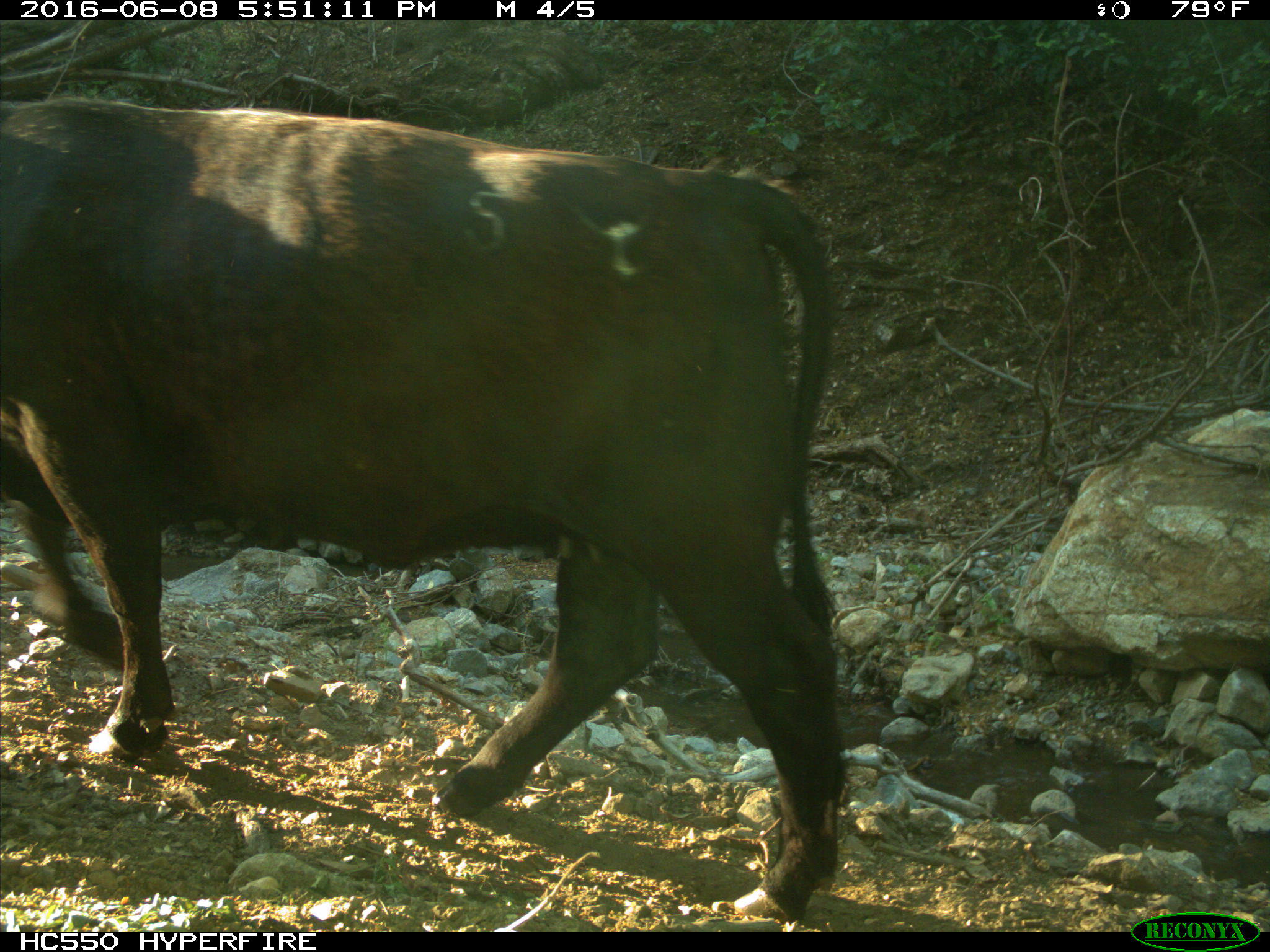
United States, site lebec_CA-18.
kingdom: Animalia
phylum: Chordata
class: Mammalia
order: Artiodactyla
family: Bovidae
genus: Bos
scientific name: Bos taurus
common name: domestic cow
Bos taurus (domestic cow).